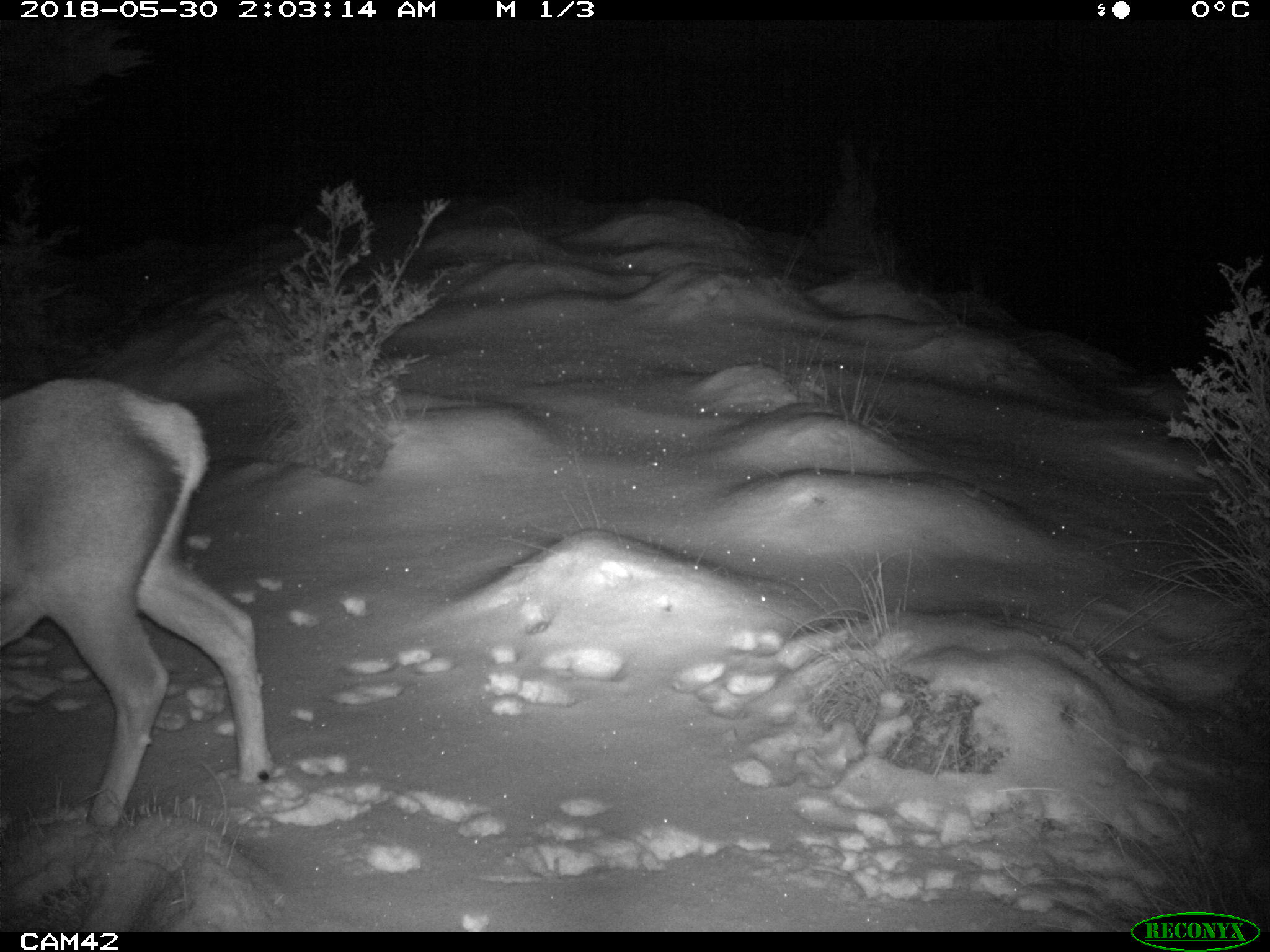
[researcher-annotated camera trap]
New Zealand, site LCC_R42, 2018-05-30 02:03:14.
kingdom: Animalia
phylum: Chordata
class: Mammalia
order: Artiodactyla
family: Cervidae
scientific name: Cervidae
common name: deer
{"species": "deer (Cervidae)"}